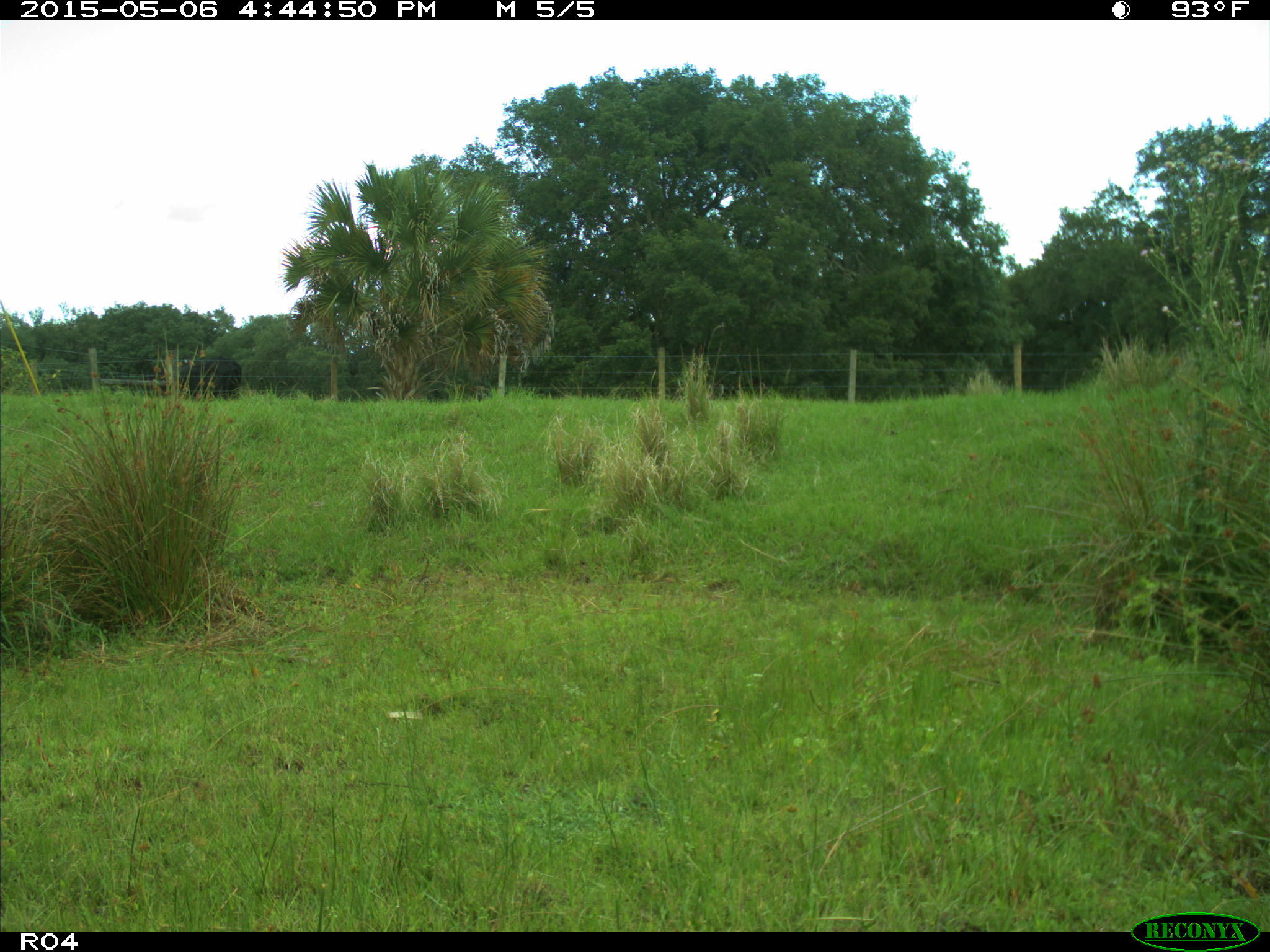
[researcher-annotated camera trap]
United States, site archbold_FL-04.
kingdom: Animalia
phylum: Chordata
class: Mammalia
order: Artiodactyla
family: Bovidae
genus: Bos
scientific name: Bos taurus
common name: domestic cow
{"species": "Bos taurus (domestic cow)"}